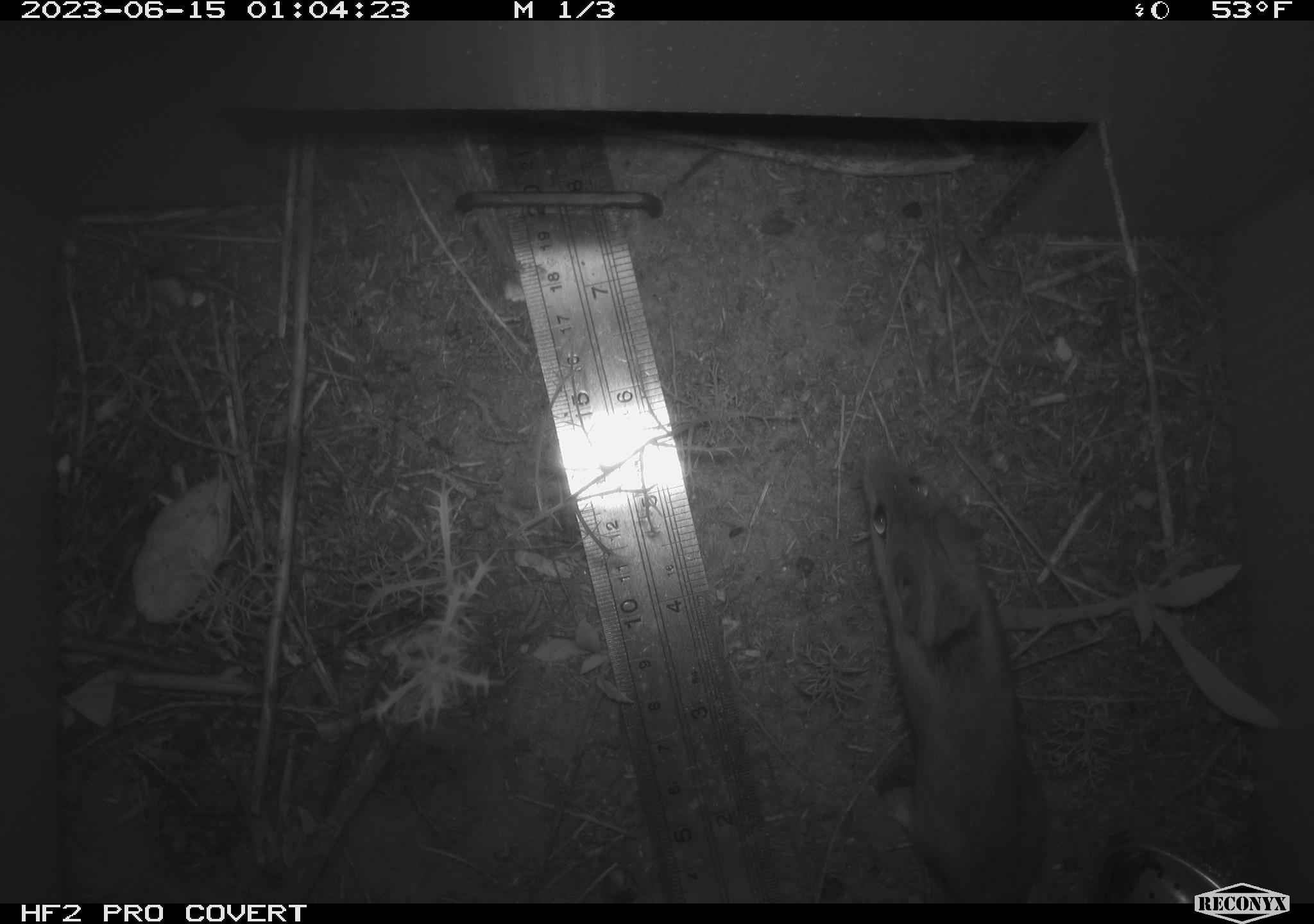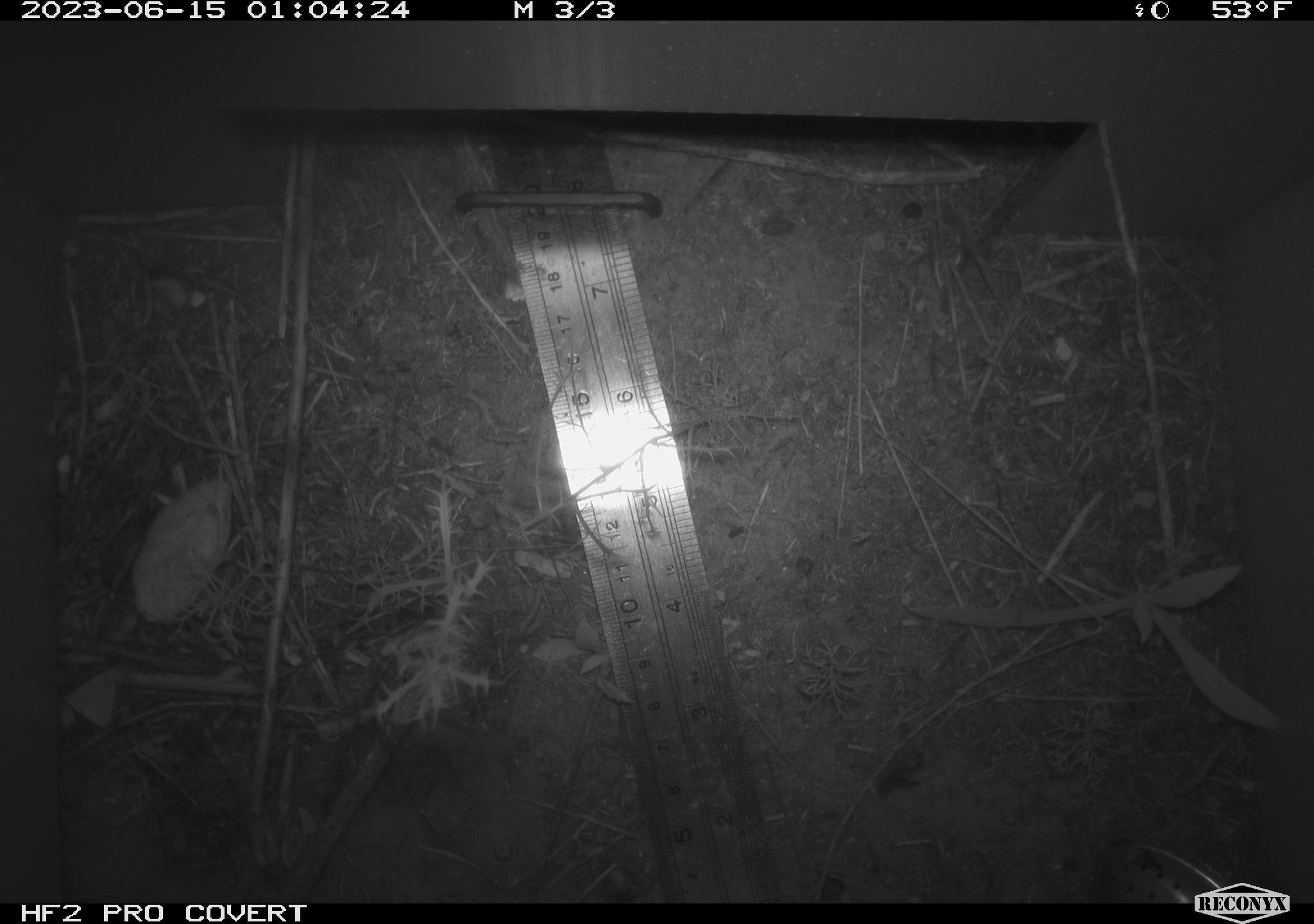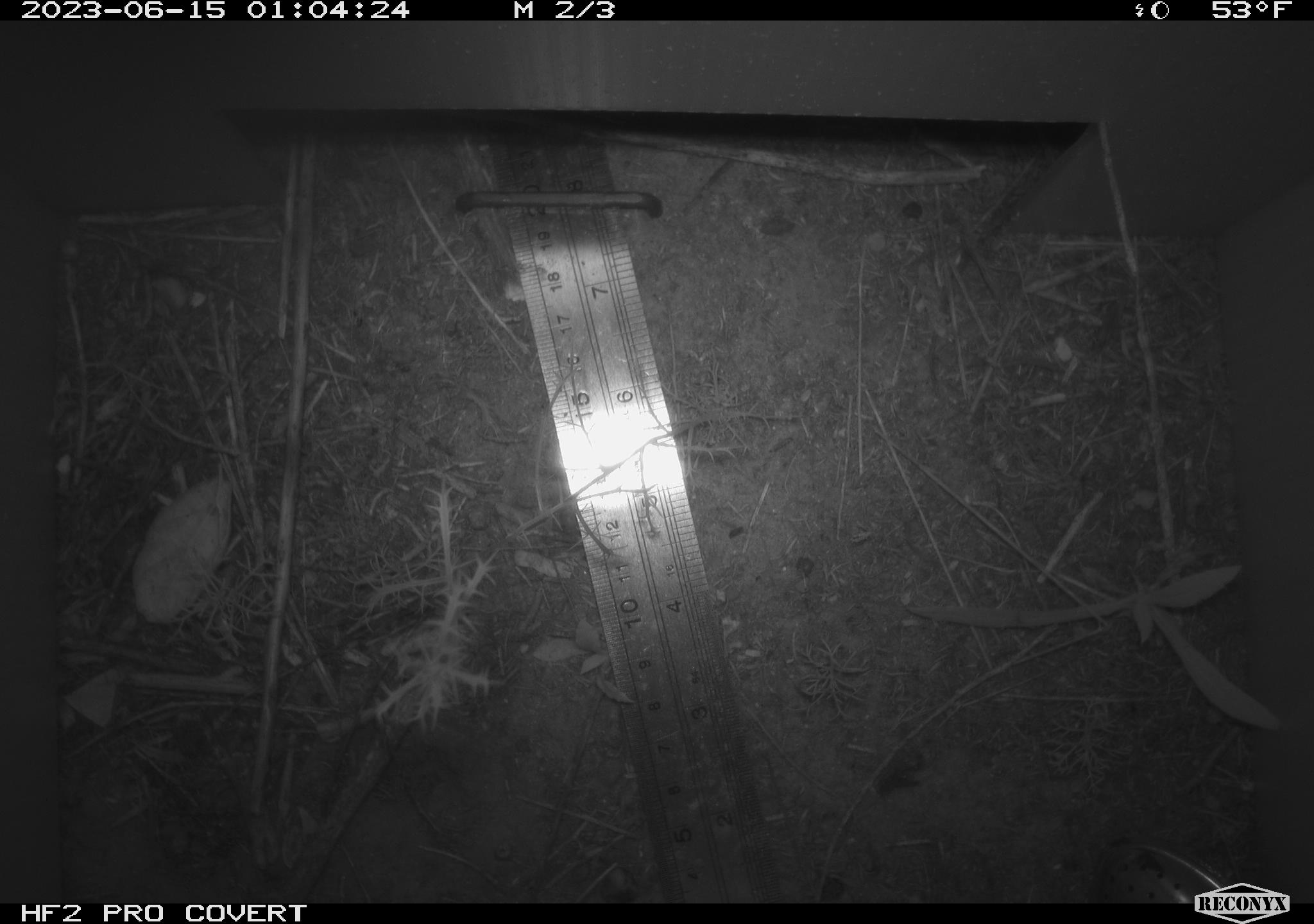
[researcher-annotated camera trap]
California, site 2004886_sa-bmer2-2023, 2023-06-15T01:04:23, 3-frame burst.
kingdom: Animalia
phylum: Chordata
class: Mammalia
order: Rodentia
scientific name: Rodentia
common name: mouse species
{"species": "mouse species (Rodentia)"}